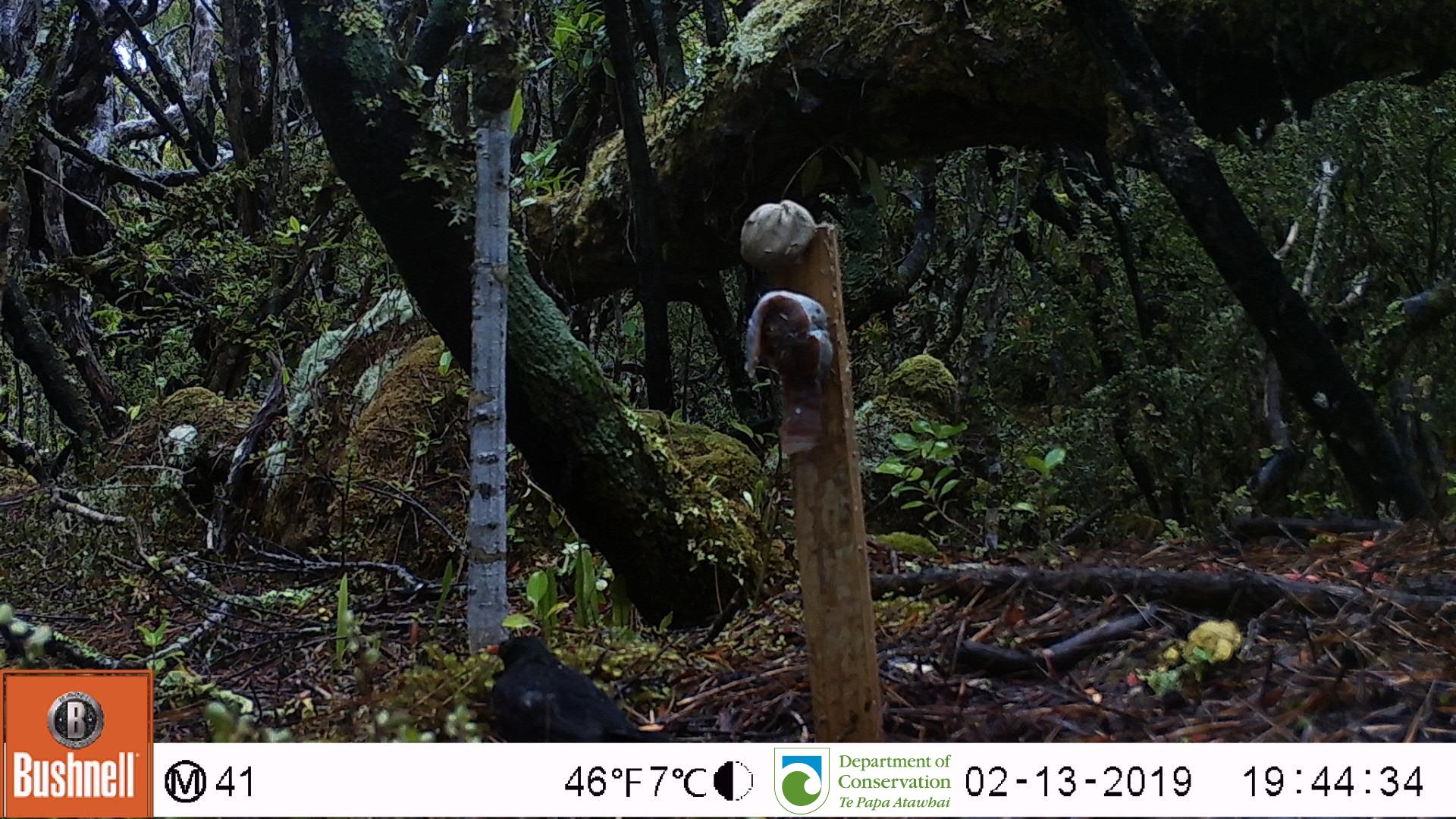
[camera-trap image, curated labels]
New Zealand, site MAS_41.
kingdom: Animalia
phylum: Chordata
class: Aves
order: Passeriformes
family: Turdidae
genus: Turdus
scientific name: Turdus merula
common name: eurasian blackbird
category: blackbird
Blackbird (eurasian blackbird) (Turdus merula).